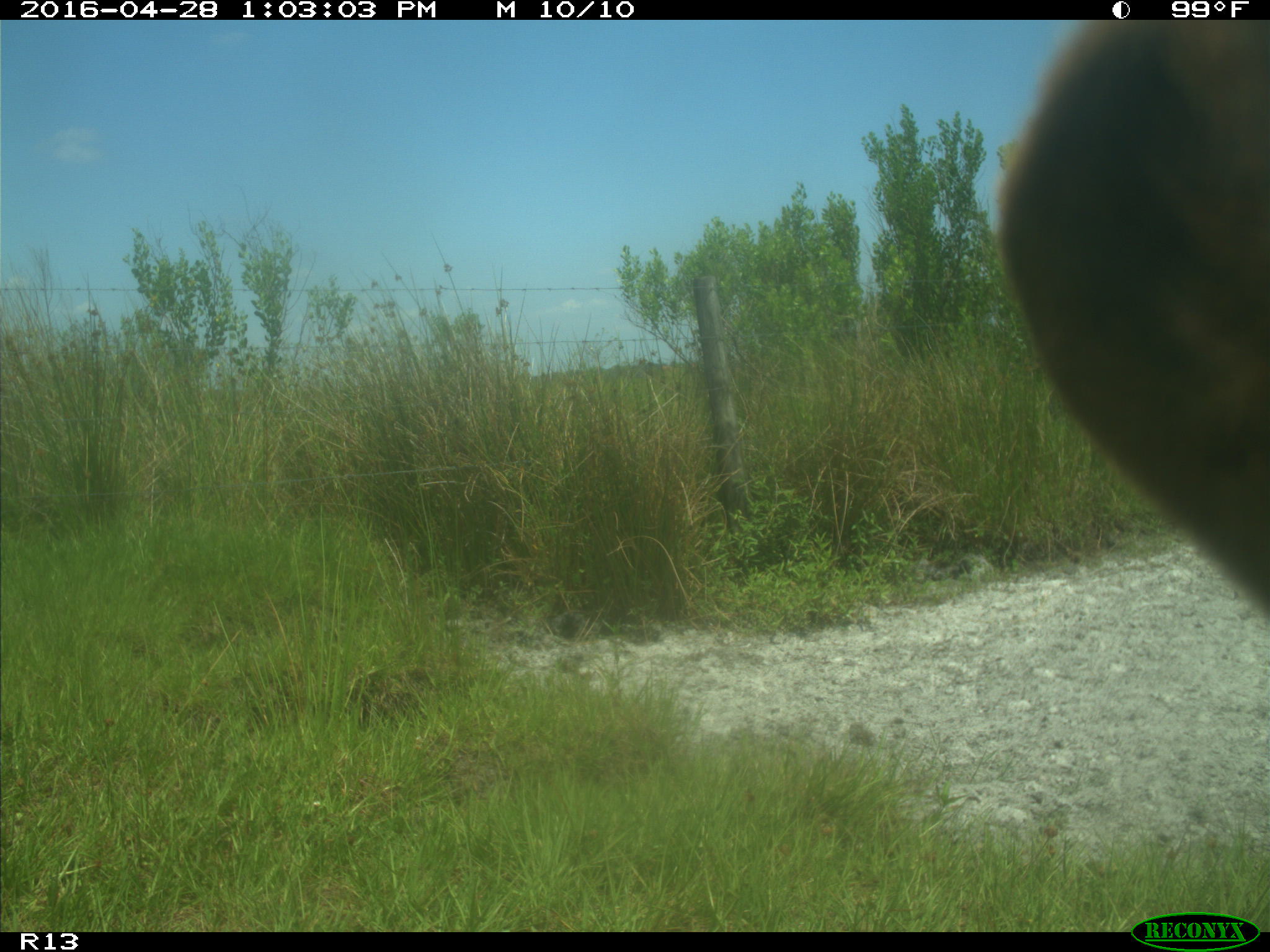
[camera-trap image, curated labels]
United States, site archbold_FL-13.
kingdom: Animalia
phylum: Chordata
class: Mammalia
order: Artiodactyla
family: Bovidae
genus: Bos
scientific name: Bos taurus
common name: domestic cow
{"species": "Bos taurus (domestic cow)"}